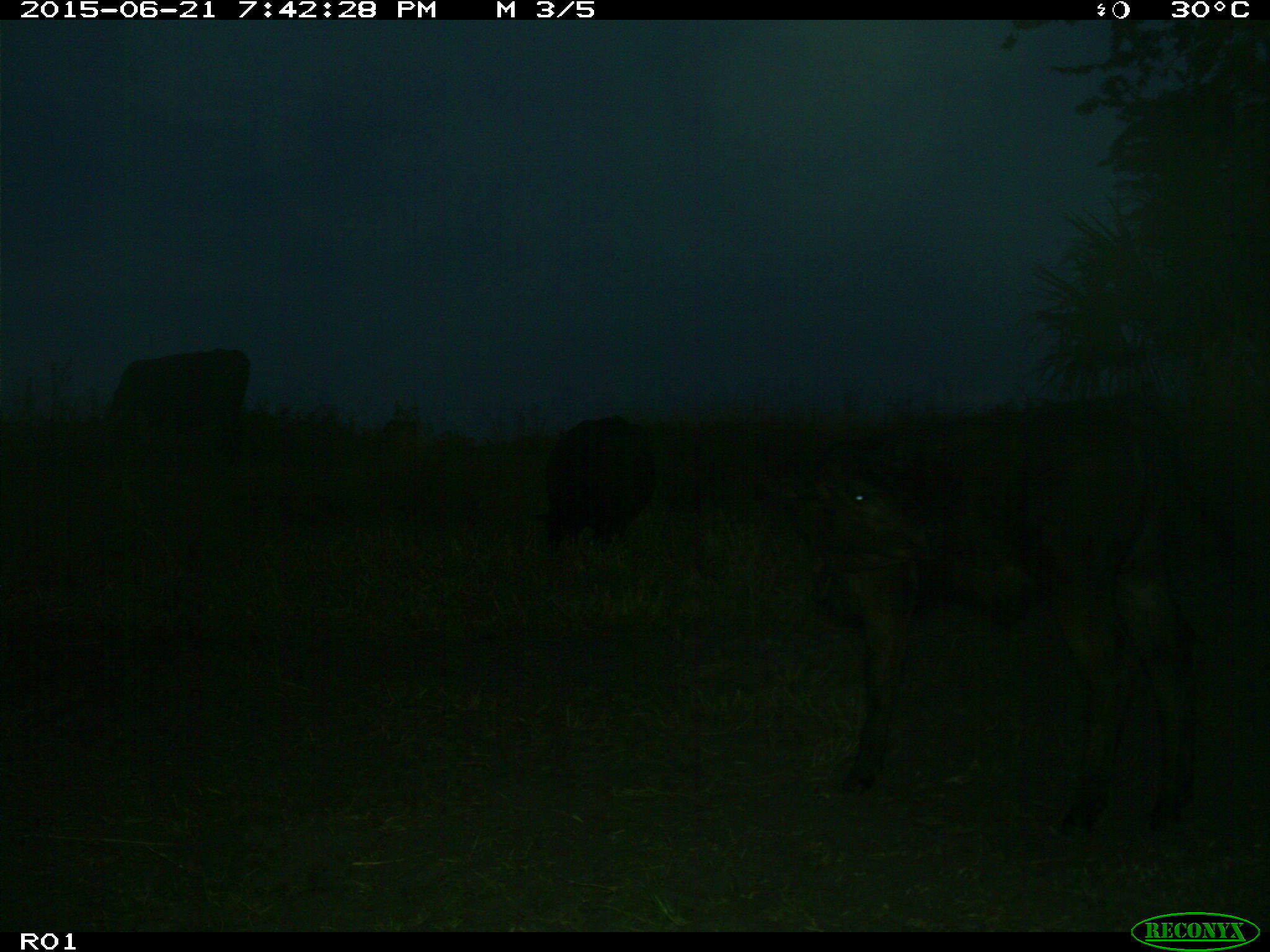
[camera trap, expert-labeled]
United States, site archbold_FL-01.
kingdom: Animalia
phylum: Chordata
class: Mammalia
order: Artiodactyla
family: Bovidae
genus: Bos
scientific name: Bos taurus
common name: domestic cow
Bos taurus (domestic cow).